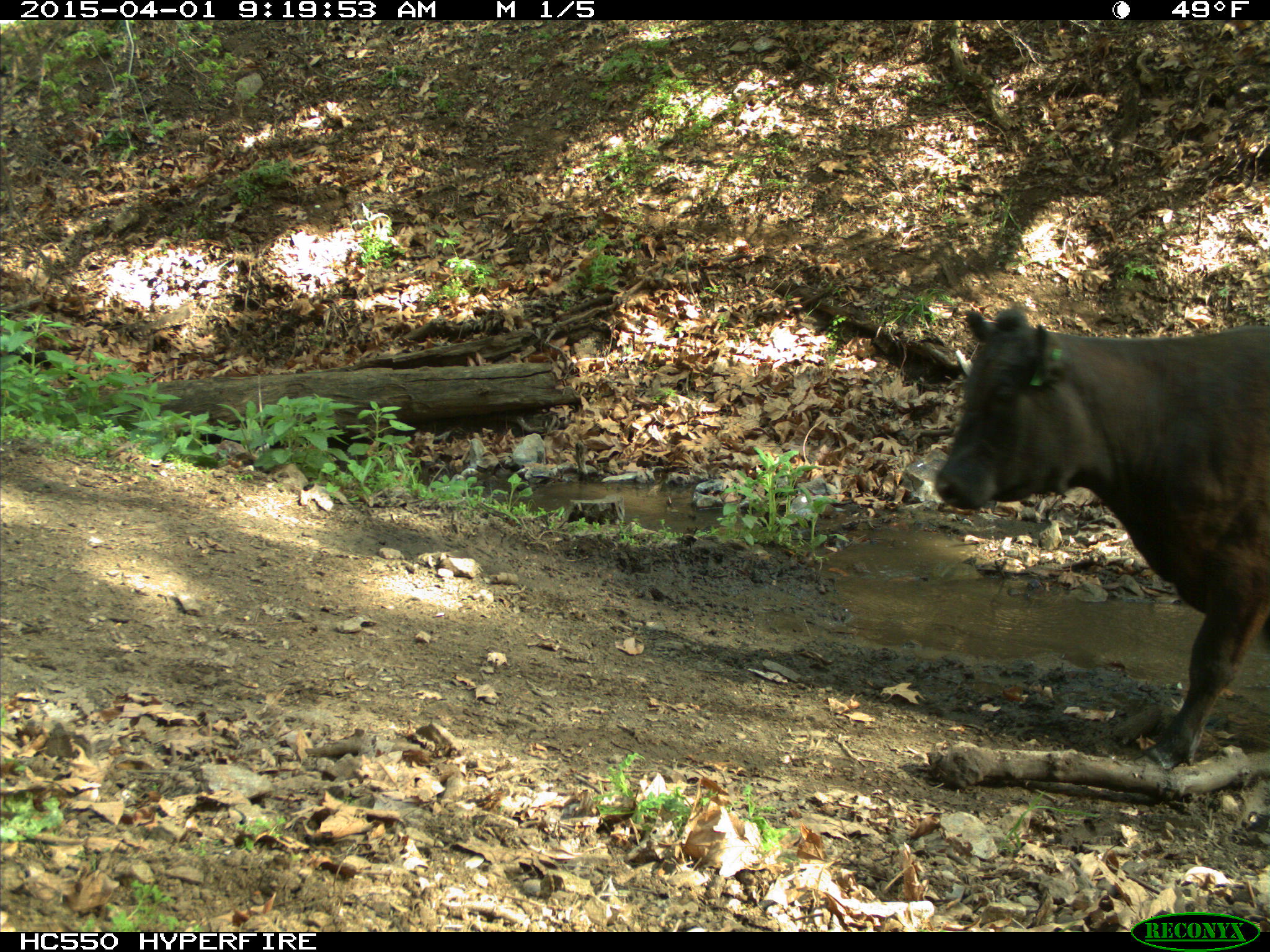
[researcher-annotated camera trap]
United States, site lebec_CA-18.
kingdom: Animalia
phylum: Chordata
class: Mammalia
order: Artiodactyla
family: Bovidae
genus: Bos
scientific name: Bos taurus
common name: domestic cow